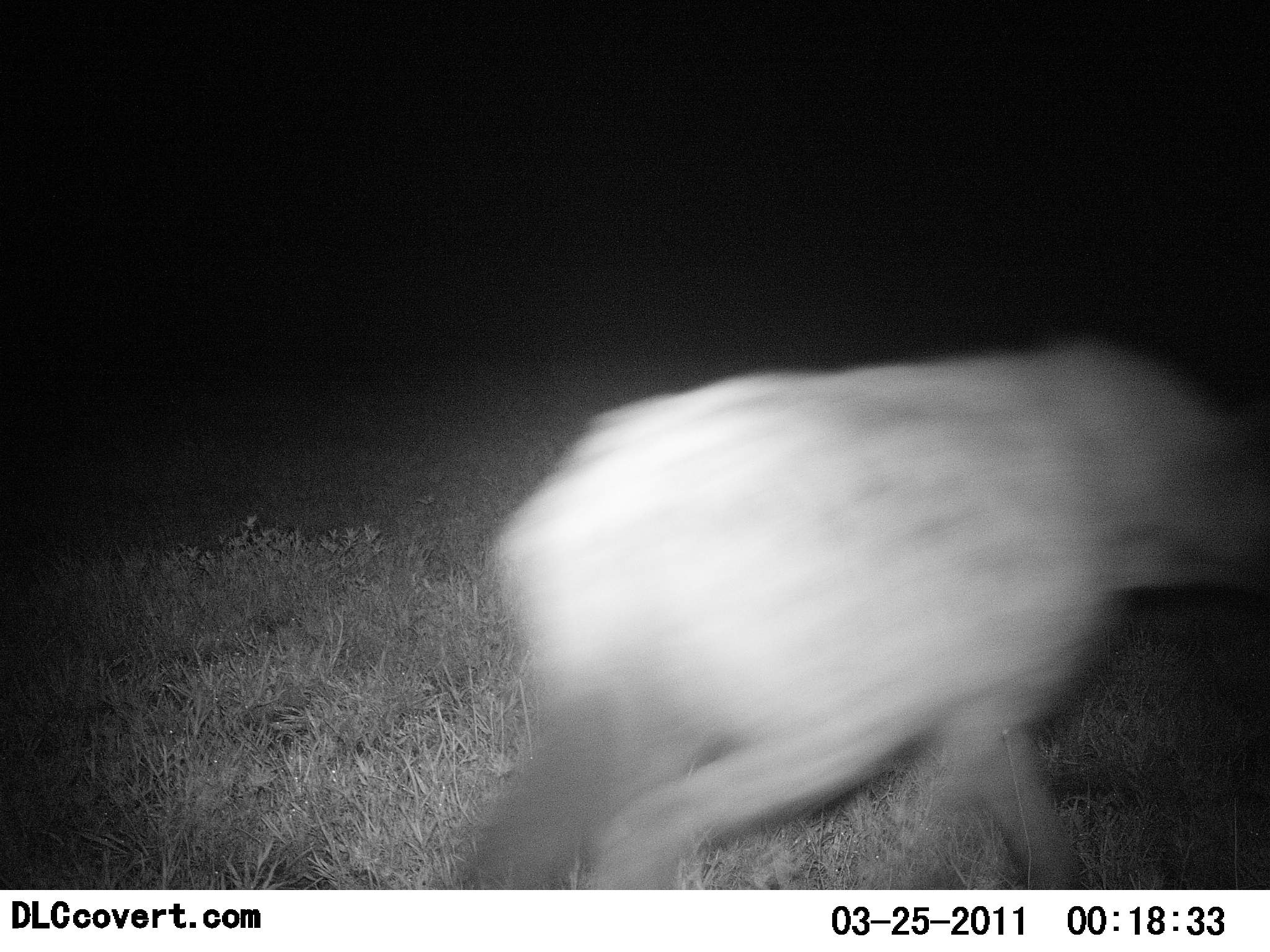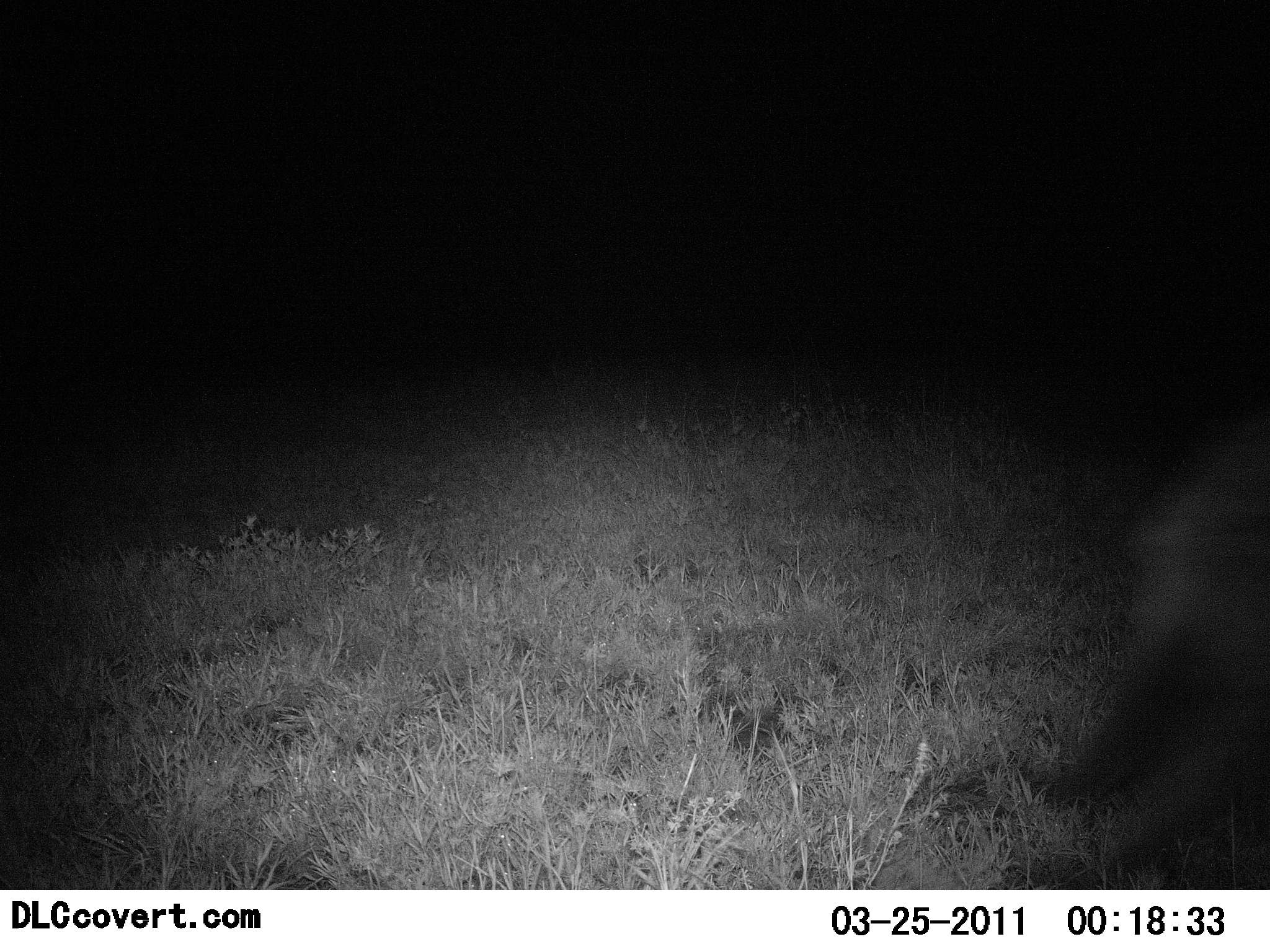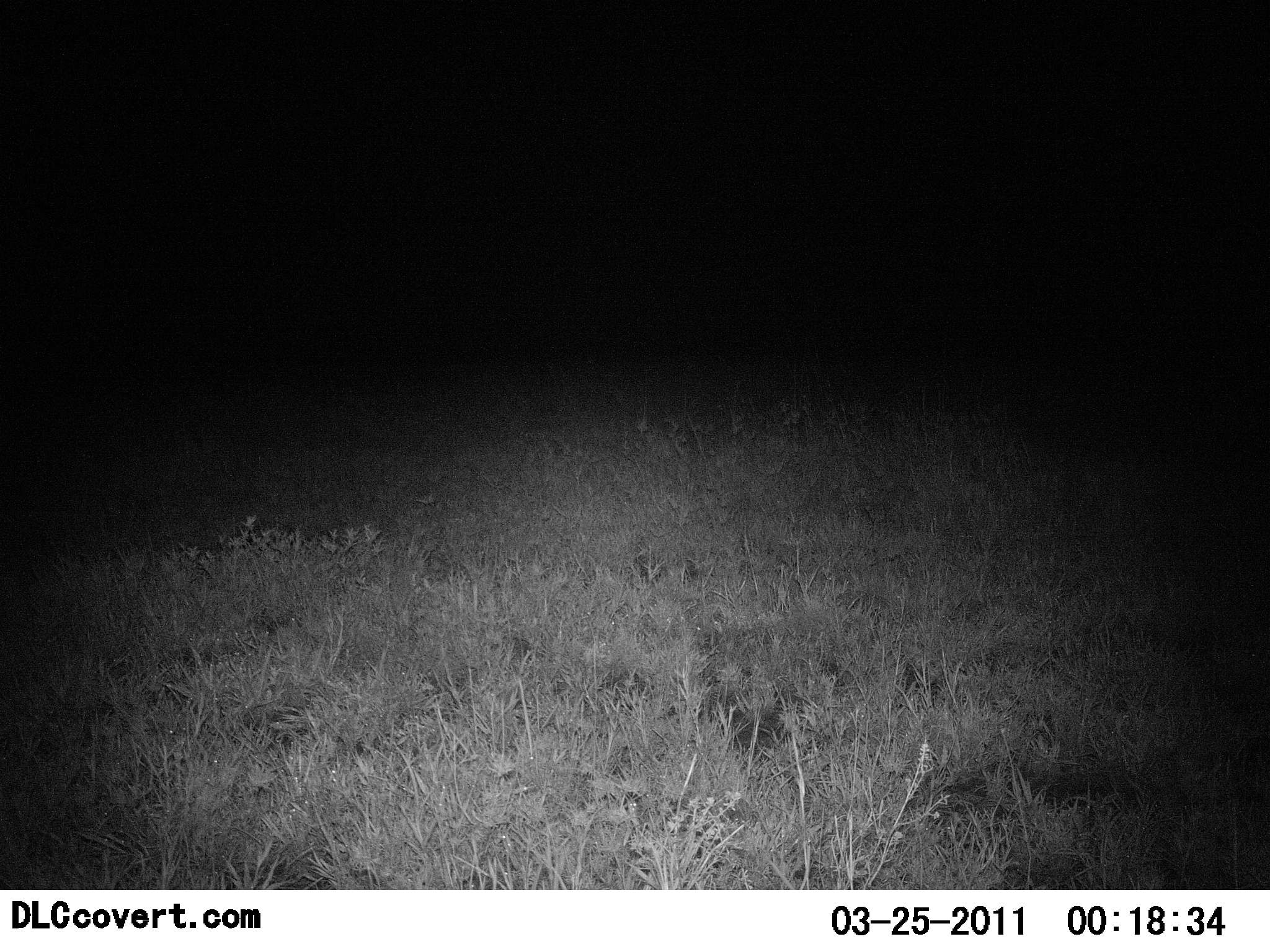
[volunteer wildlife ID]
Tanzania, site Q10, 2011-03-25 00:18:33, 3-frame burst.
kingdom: Animalia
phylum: Chordata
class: Mammalia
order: Carnivora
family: Hyaenidae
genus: Crocuta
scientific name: Crocuta crocuta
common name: spotted hyena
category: hyenaspotted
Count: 1.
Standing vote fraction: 0%.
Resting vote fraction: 0%.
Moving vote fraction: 100%.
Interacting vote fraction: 0%.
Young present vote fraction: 0%.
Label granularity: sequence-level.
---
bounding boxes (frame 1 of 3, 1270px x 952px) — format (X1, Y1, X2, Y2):
animal: (456, 332, 1270, 889)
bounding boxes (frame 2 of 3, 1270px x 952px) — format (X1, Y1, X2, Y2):
animal: (1021, 416, 1270, 889)